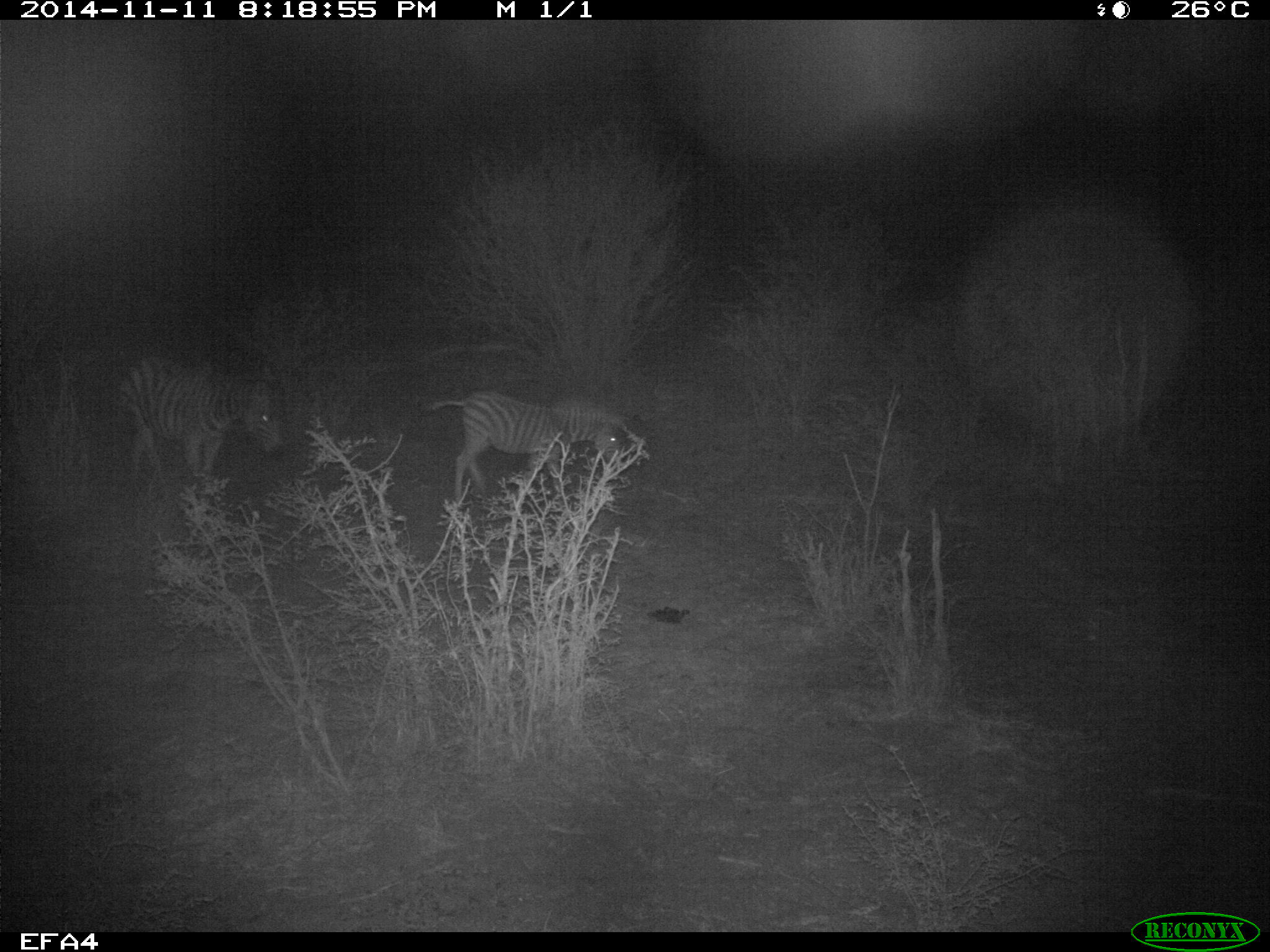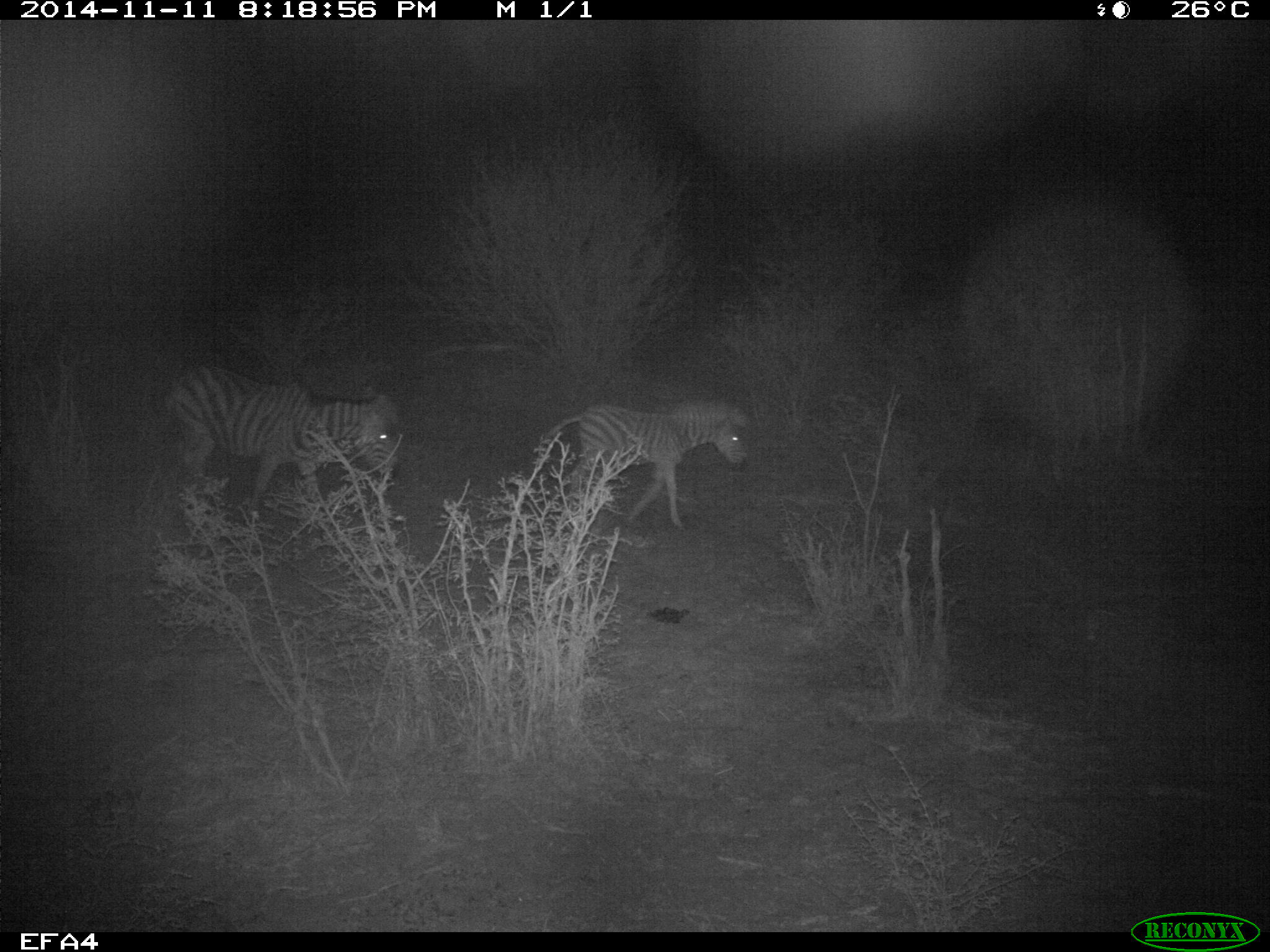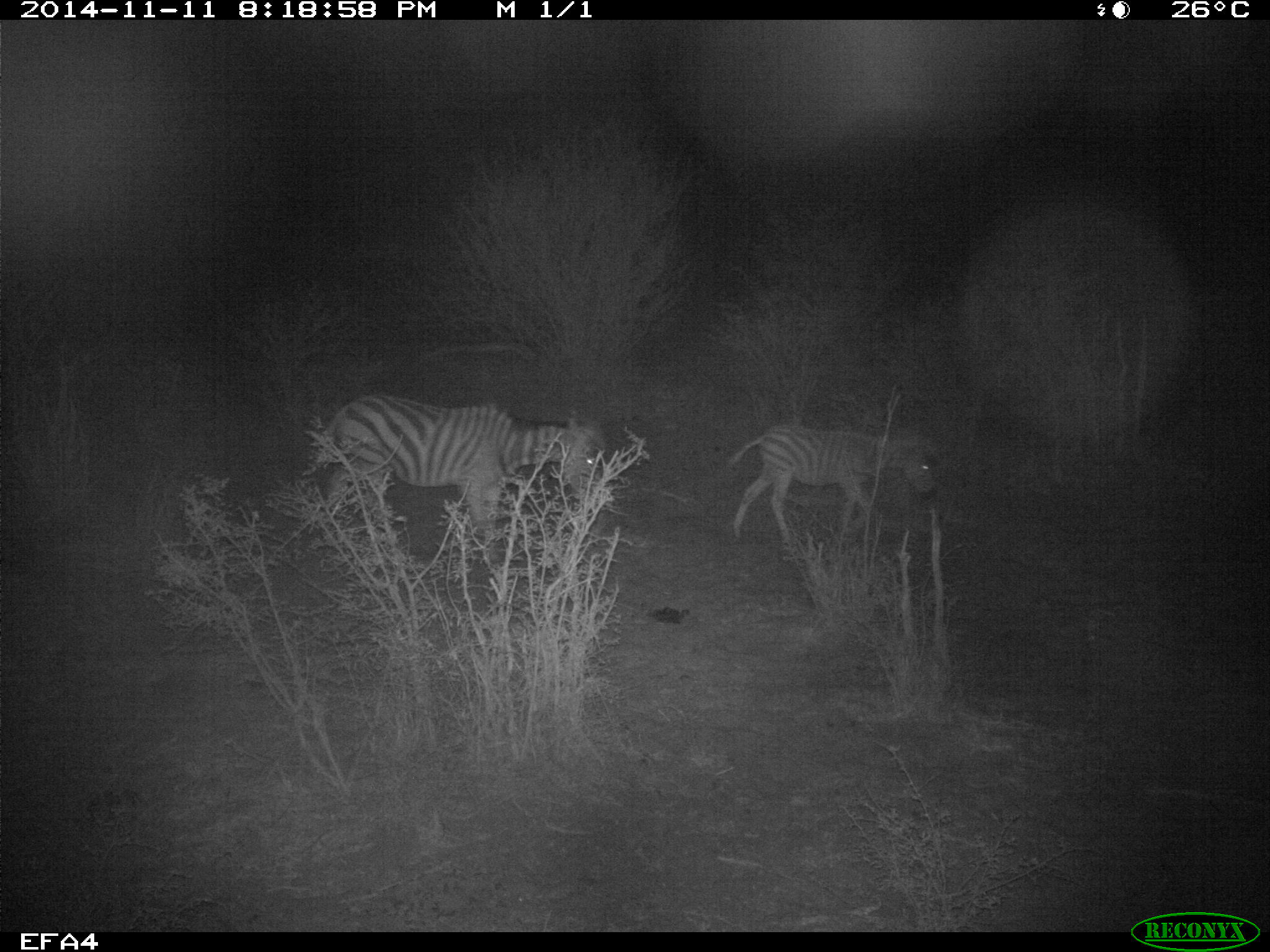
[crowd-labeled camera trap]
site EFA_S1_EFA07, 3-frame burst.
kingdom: Animalia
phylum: Chordata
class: Mammalia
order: Perissodactyla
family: Equidae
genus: Equus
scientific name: Equus quagga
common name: plains zebra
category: zebraplains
Zebraplains (plains zebra) (Equus quagga), count 2. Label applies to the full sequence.